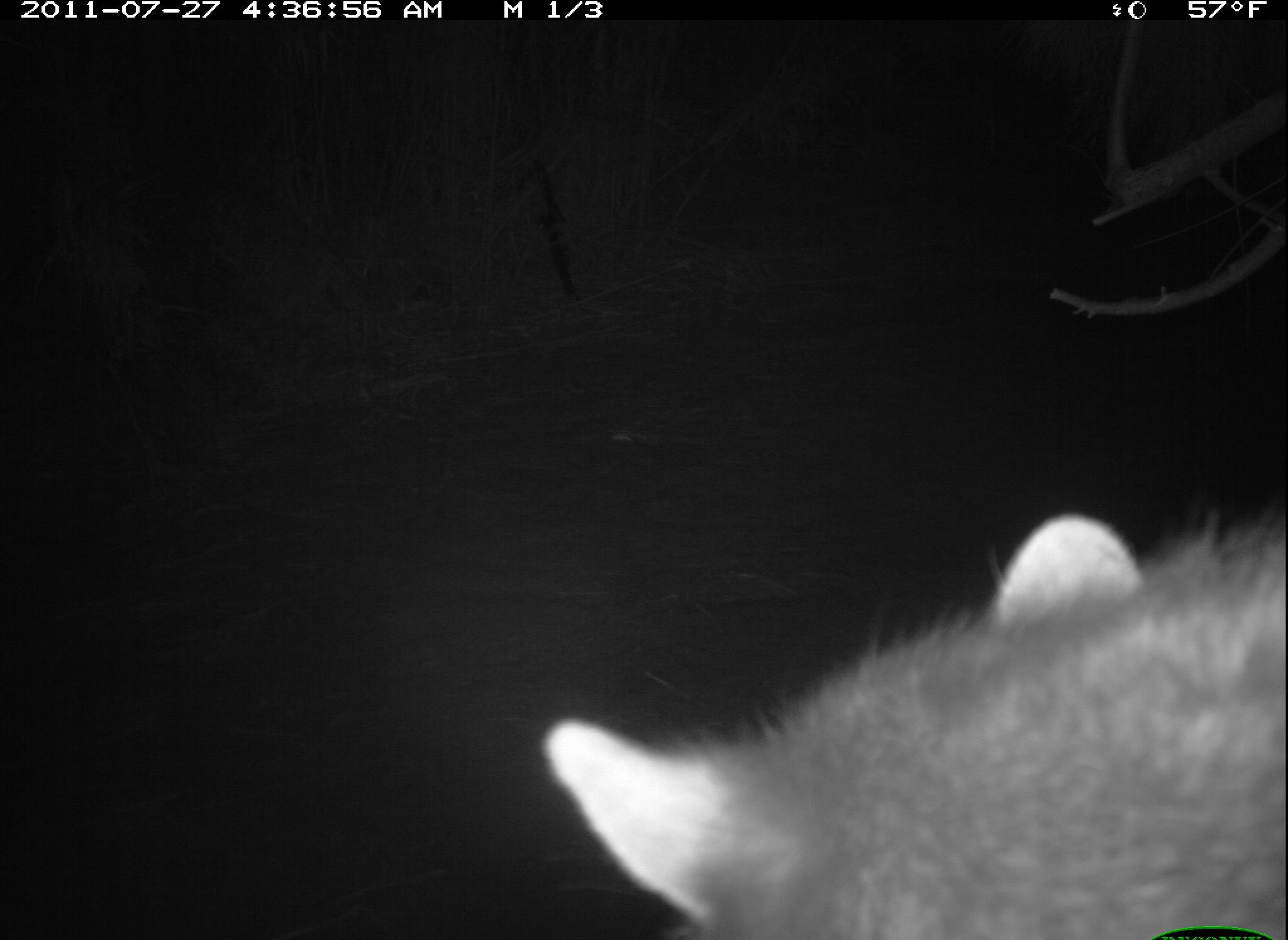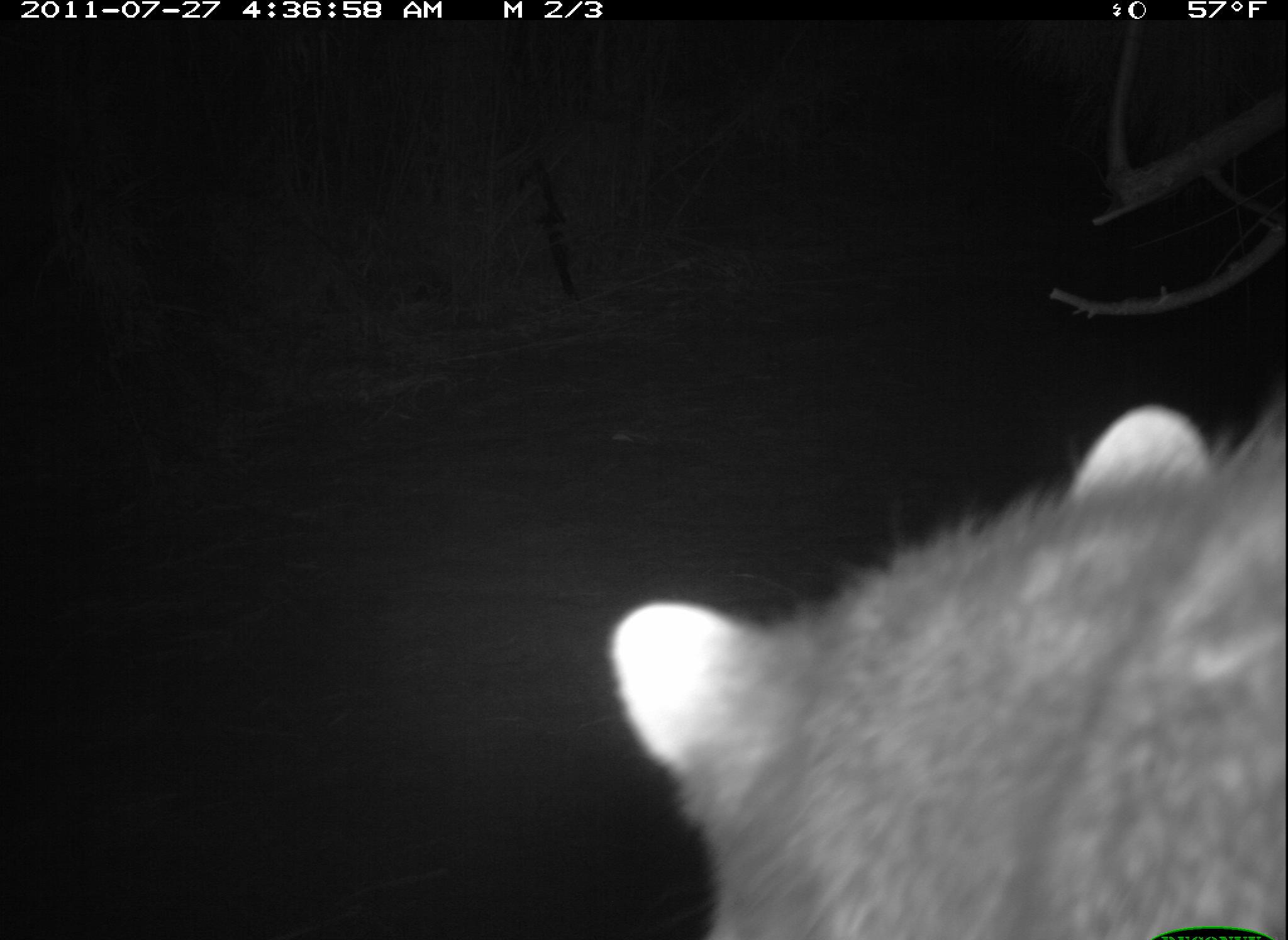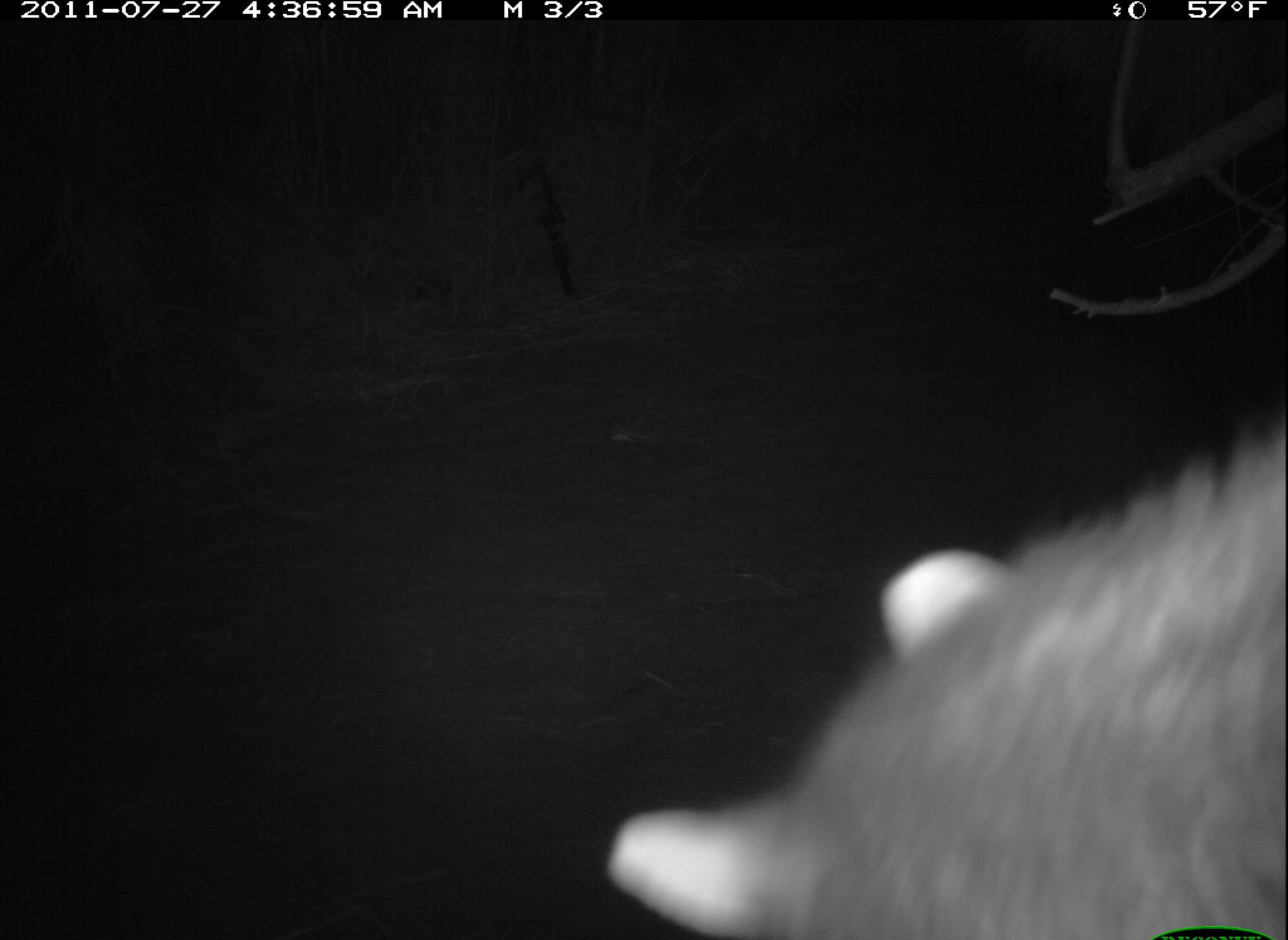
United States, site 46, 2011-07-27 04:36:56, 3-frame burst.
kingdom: Animalia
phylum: Chordata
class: Mammalia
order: Carnivora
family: Procyonidae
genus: Procyon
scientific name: Procyon lotor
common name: raccoon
Raccoon (Procyon lotor).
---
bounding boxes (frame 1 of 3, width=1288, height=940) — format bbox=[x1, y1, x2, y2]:
raccoon: bbox=[543, 491, 1288, 940]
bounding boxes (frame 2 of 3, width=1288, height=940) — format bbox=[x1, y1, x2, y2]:
raccoon: bbox=[588, 382, 1283, 940]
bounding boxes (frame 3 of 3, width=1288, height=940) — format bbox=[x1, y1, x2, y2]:
raccoon: bbox=[599, 398, 1285, 940]